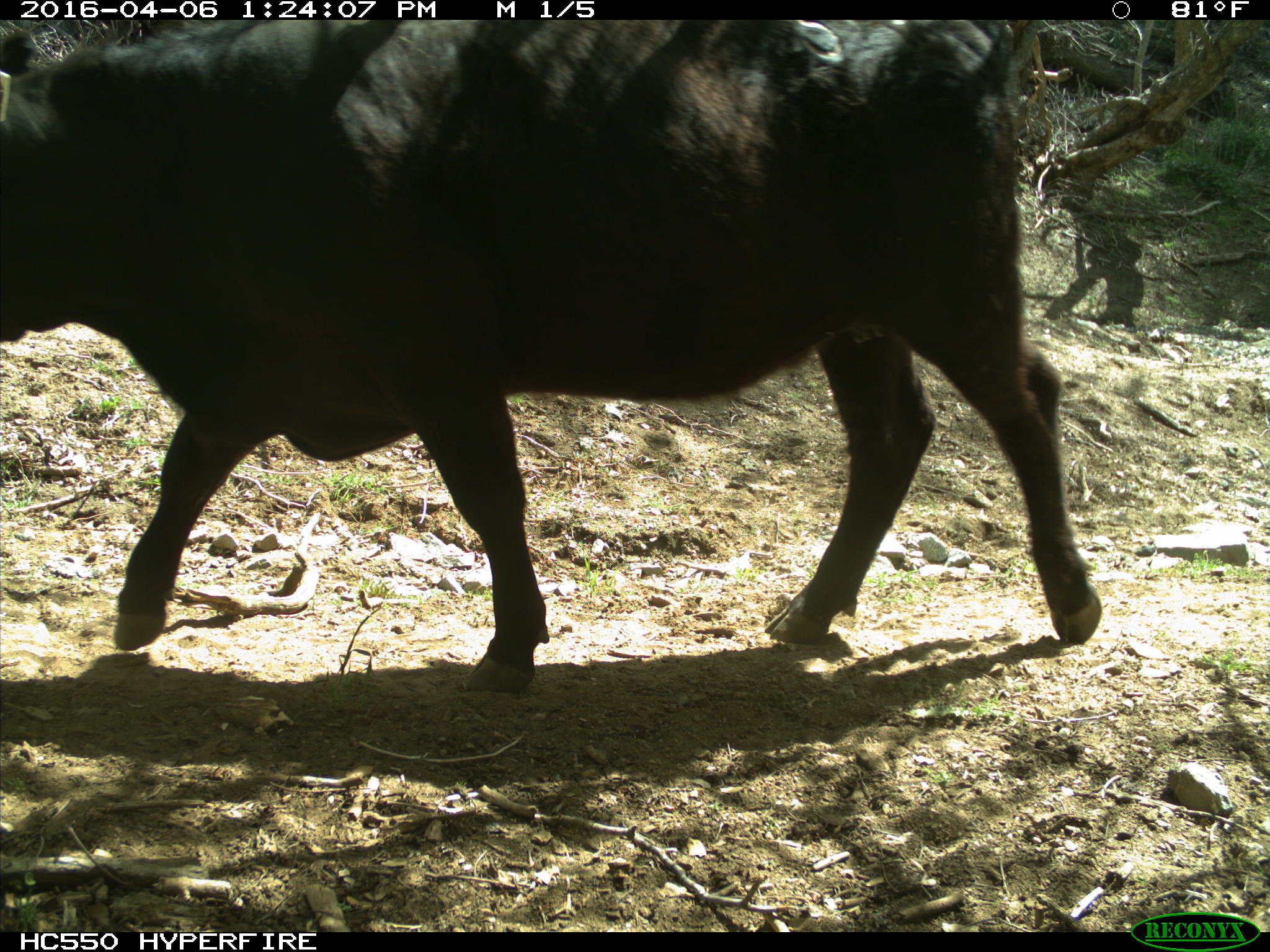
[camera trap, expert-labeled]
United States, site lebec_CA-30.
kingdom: Animalia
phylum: Chordata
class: Mammalia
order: Artiodactyla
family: Bovidae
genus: Bos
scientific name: Bos taurus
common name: domestic cow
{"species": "Bos taurus (domestic cow)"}